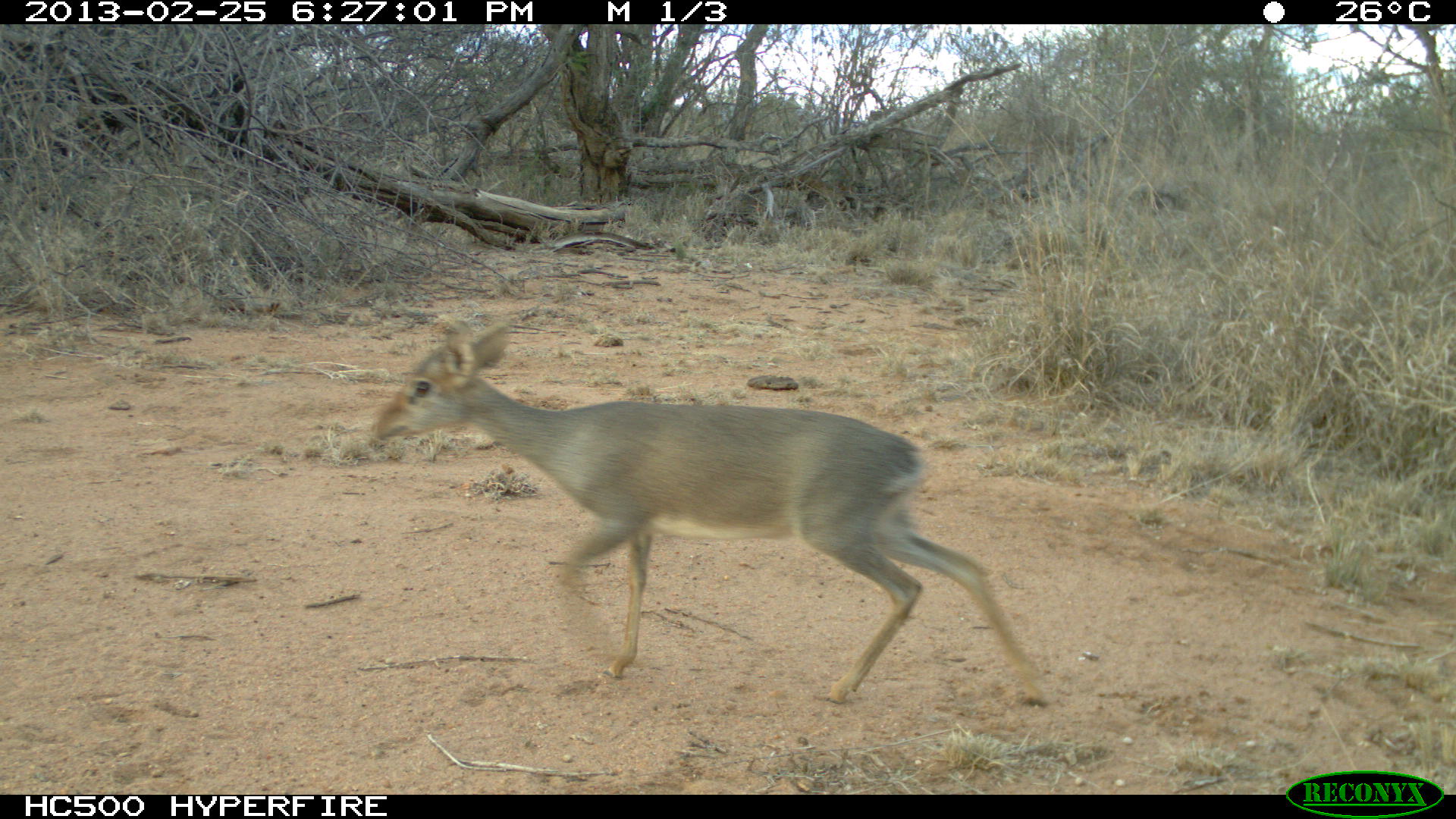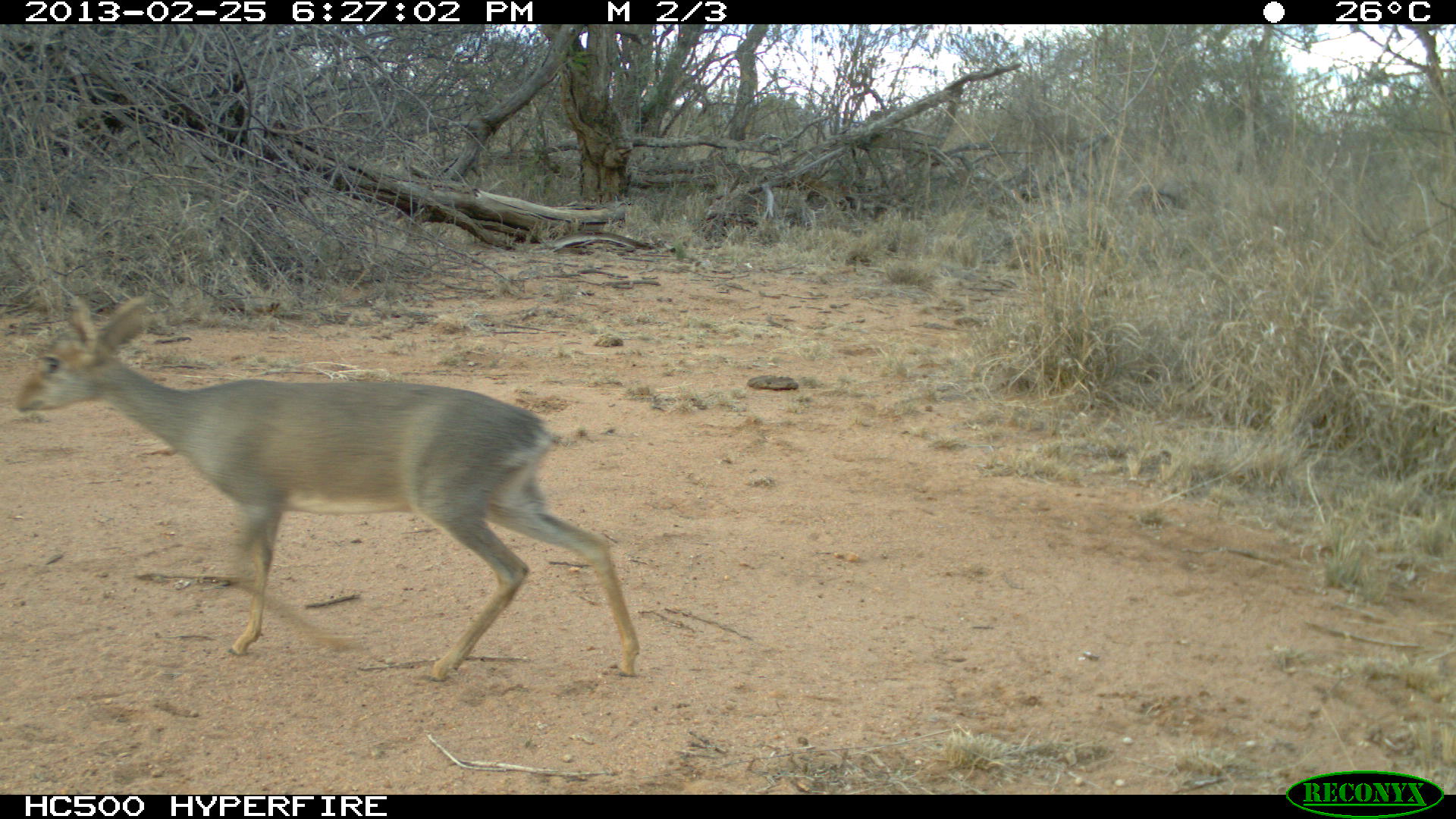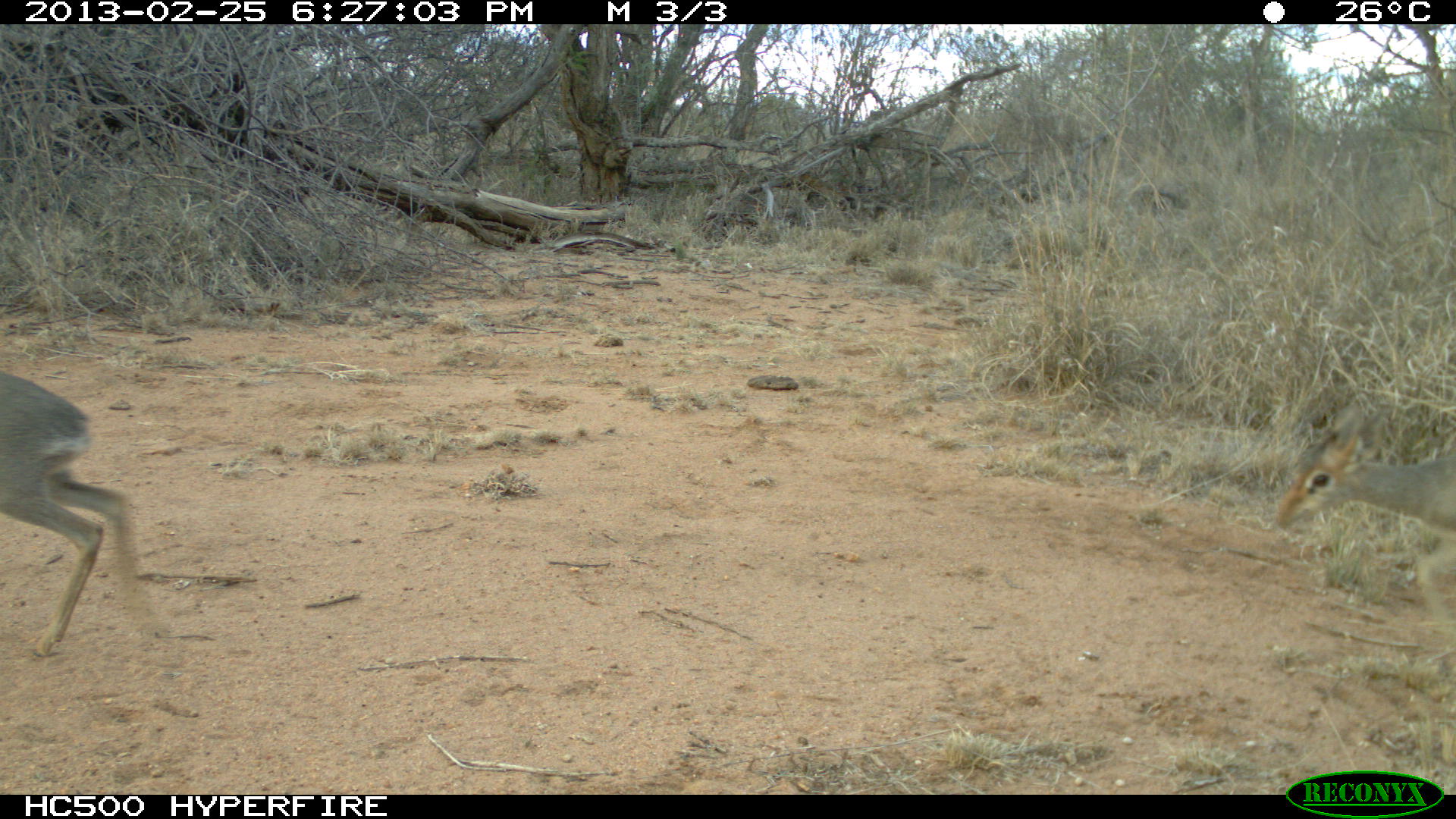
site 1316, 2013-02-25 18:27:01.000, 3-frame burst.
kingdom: Animalia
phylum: Chordata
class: Mammalia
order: Artiodactyla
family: Bovidae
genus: Madoqua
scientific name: Madoqua guentheri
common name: günther's dik-dik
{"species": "Madoqua guentheri (günther's dik-dik)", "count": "1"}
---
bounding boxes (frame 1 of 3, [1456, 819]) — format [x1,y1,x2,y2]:
madoqua guentheri: [370,314,1054,704]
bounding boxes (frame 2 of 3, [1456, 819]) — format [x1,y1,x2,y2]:
madoqua guentheri: [14,286,640,679]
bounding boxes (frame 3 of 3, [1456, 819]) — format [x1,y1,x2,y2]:
madoqua guentheri: [0,371,163,654]; [1268,398,1456,546]